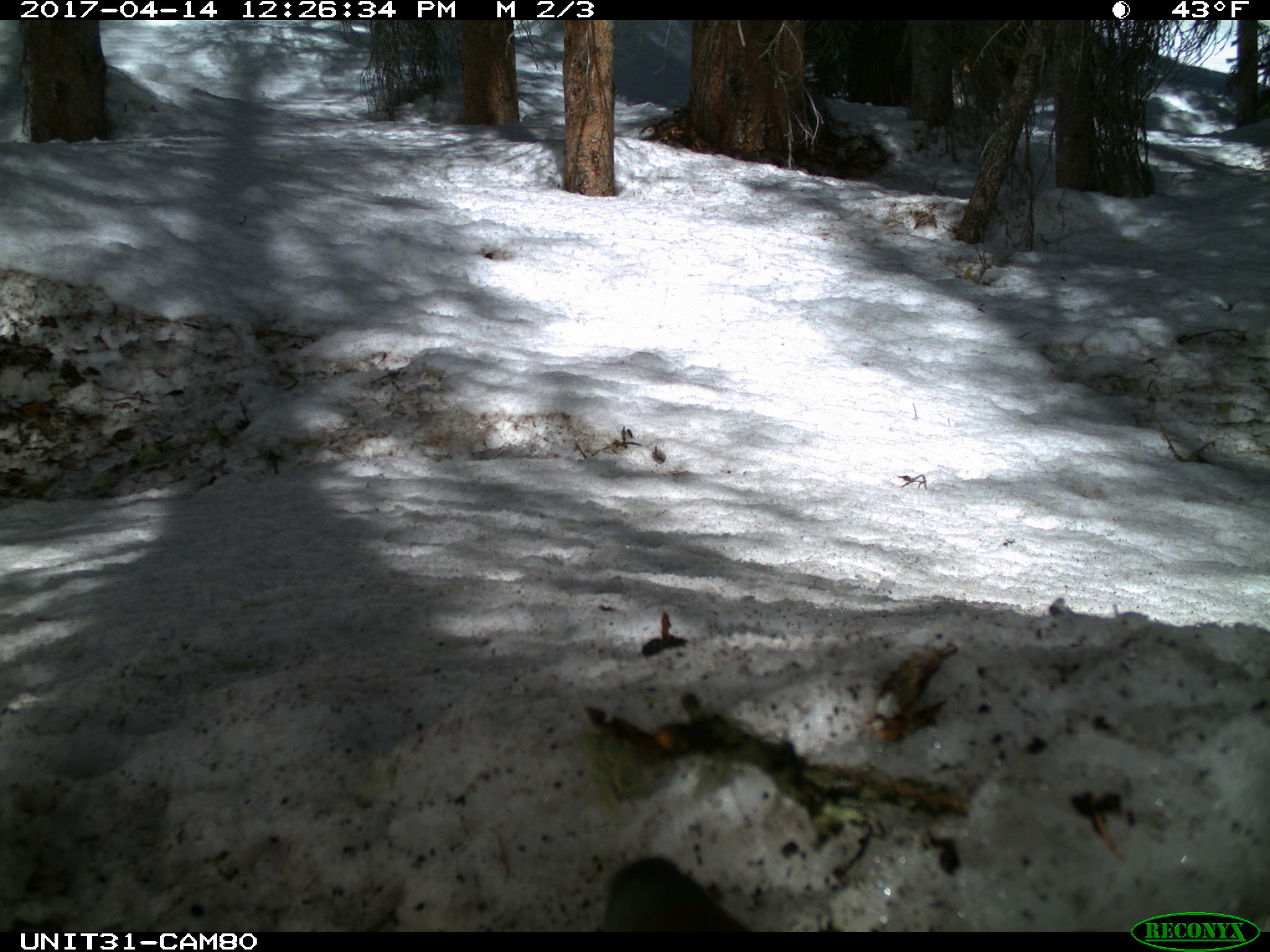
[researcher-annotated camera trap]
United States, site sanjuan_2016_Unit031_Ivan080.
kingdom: Animalia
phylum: Chordata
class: Aves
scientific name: Aves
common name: birds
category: unidentified bird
Unidentified bird (birds) (Aves).